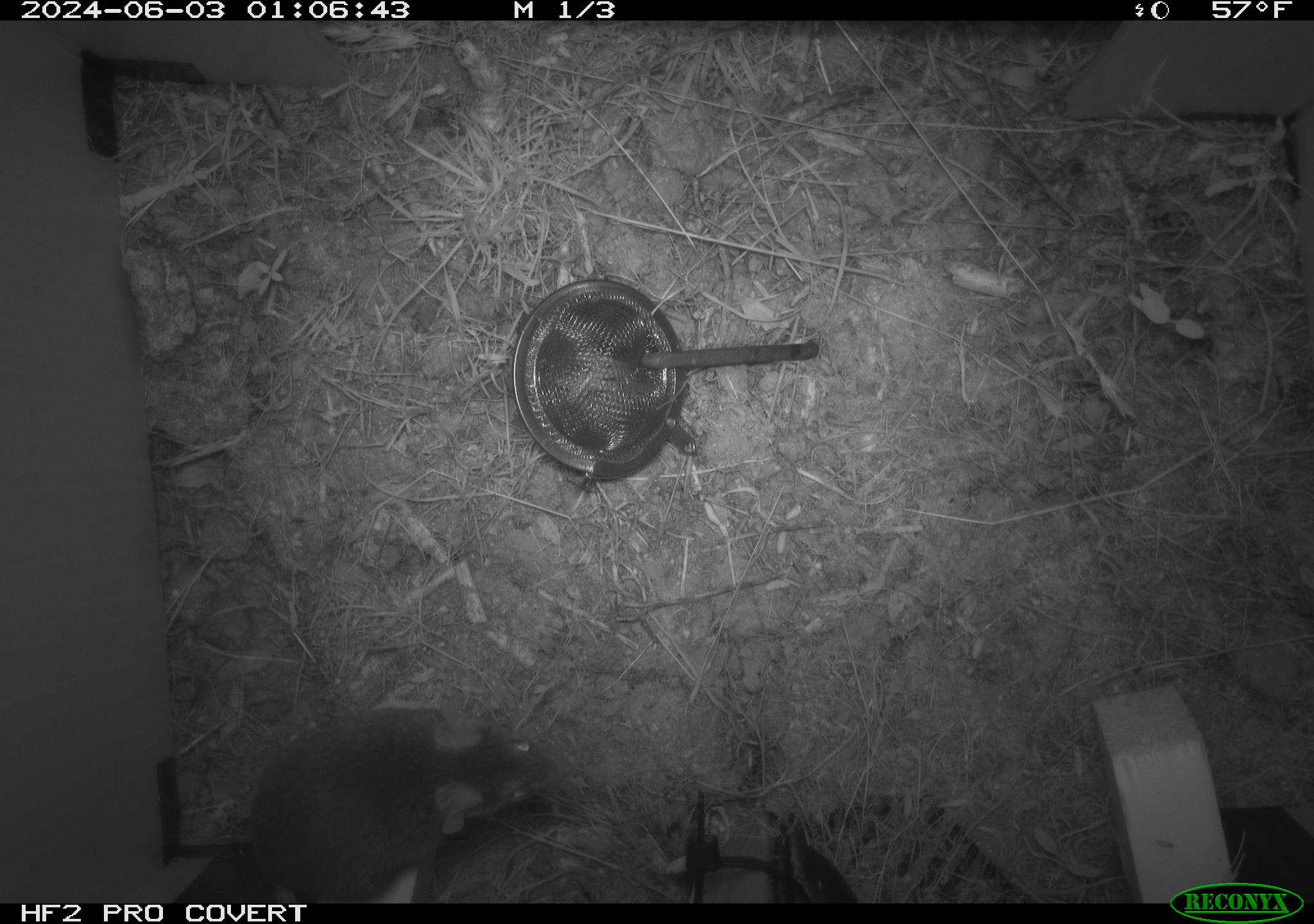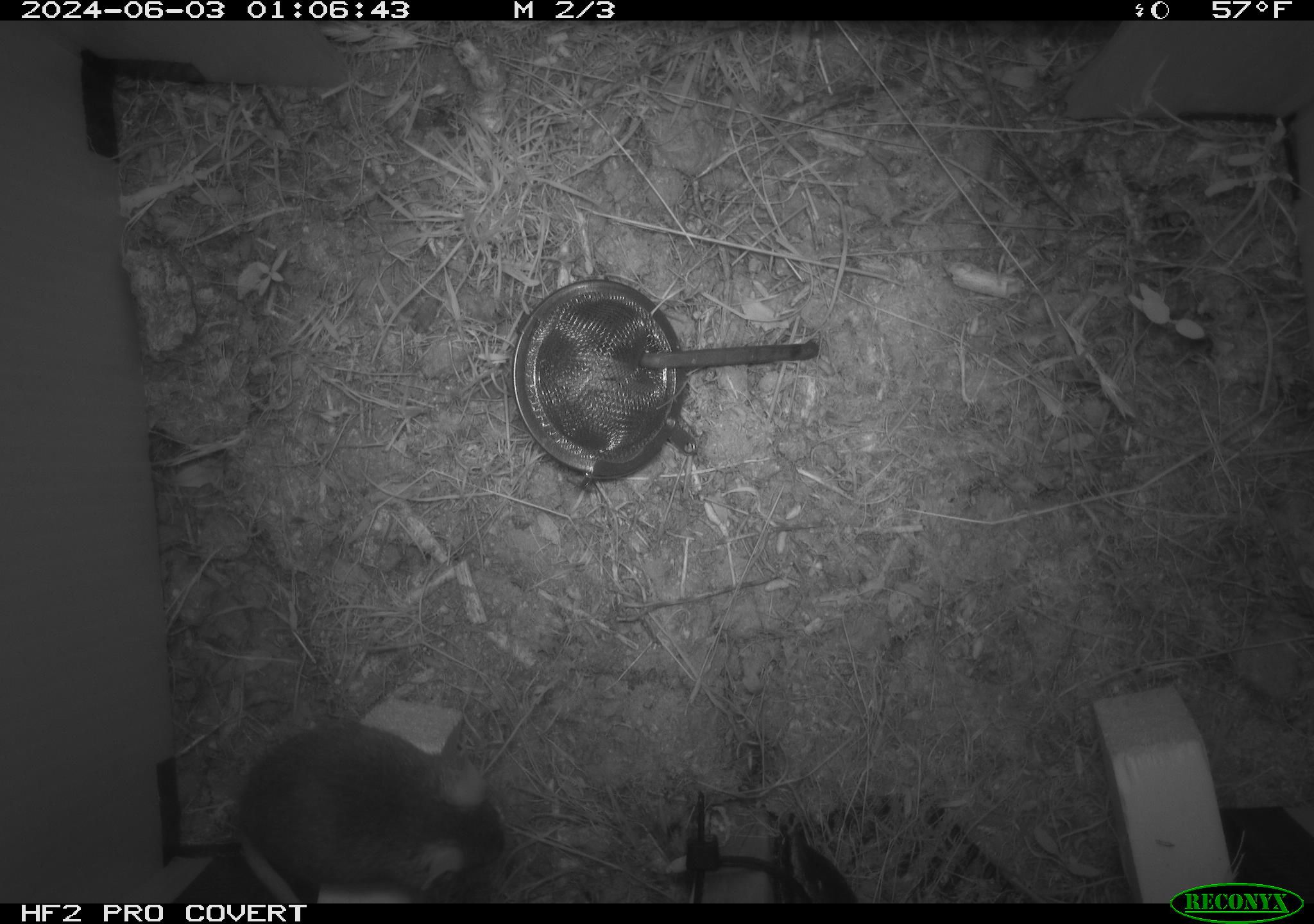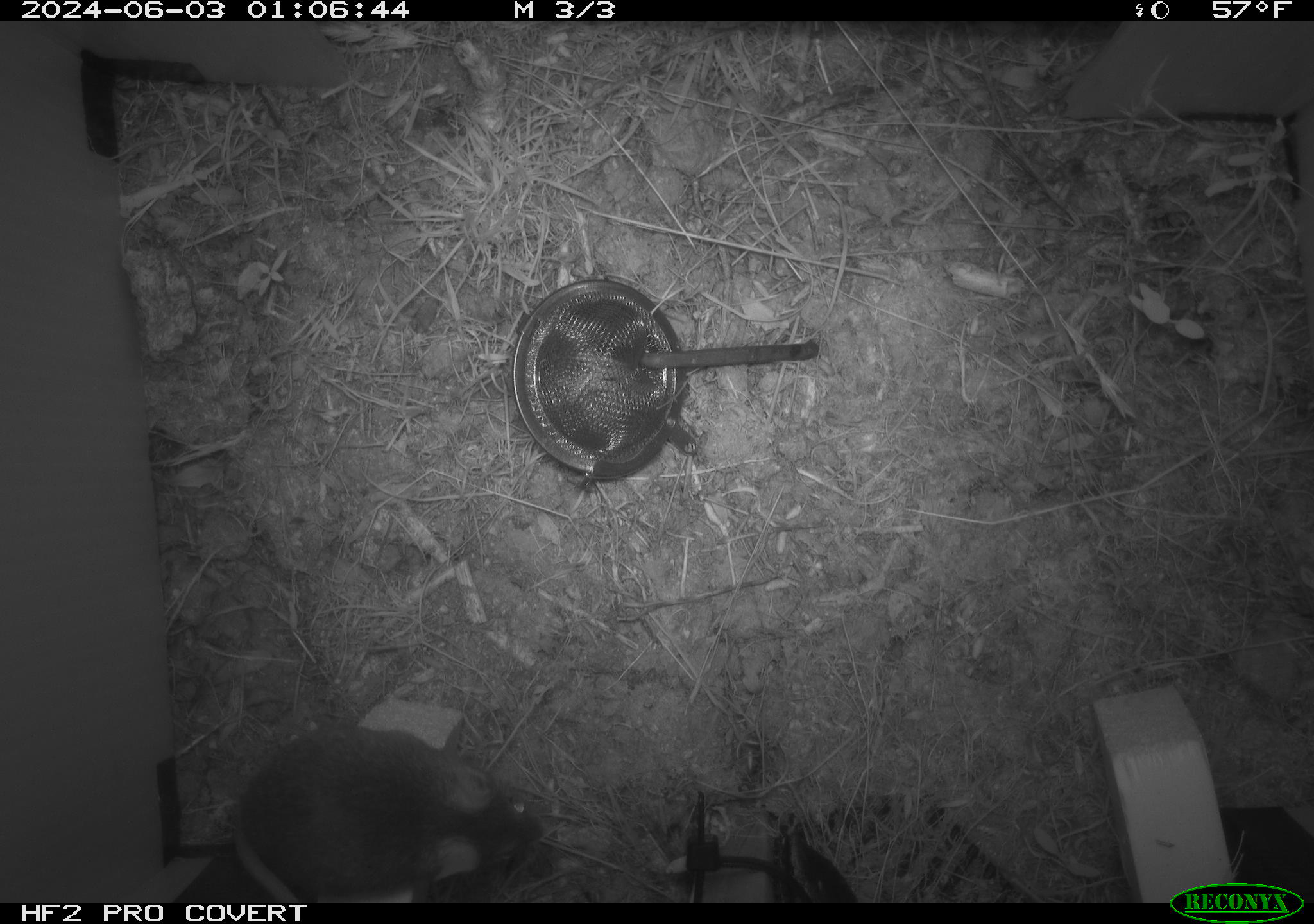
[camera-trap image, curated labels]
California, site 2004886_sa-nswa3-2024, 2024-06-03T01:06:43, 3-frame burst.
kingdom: Animalia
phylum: Chordata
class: Mammalia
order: Rodentia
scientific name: Rodentia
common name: rodent